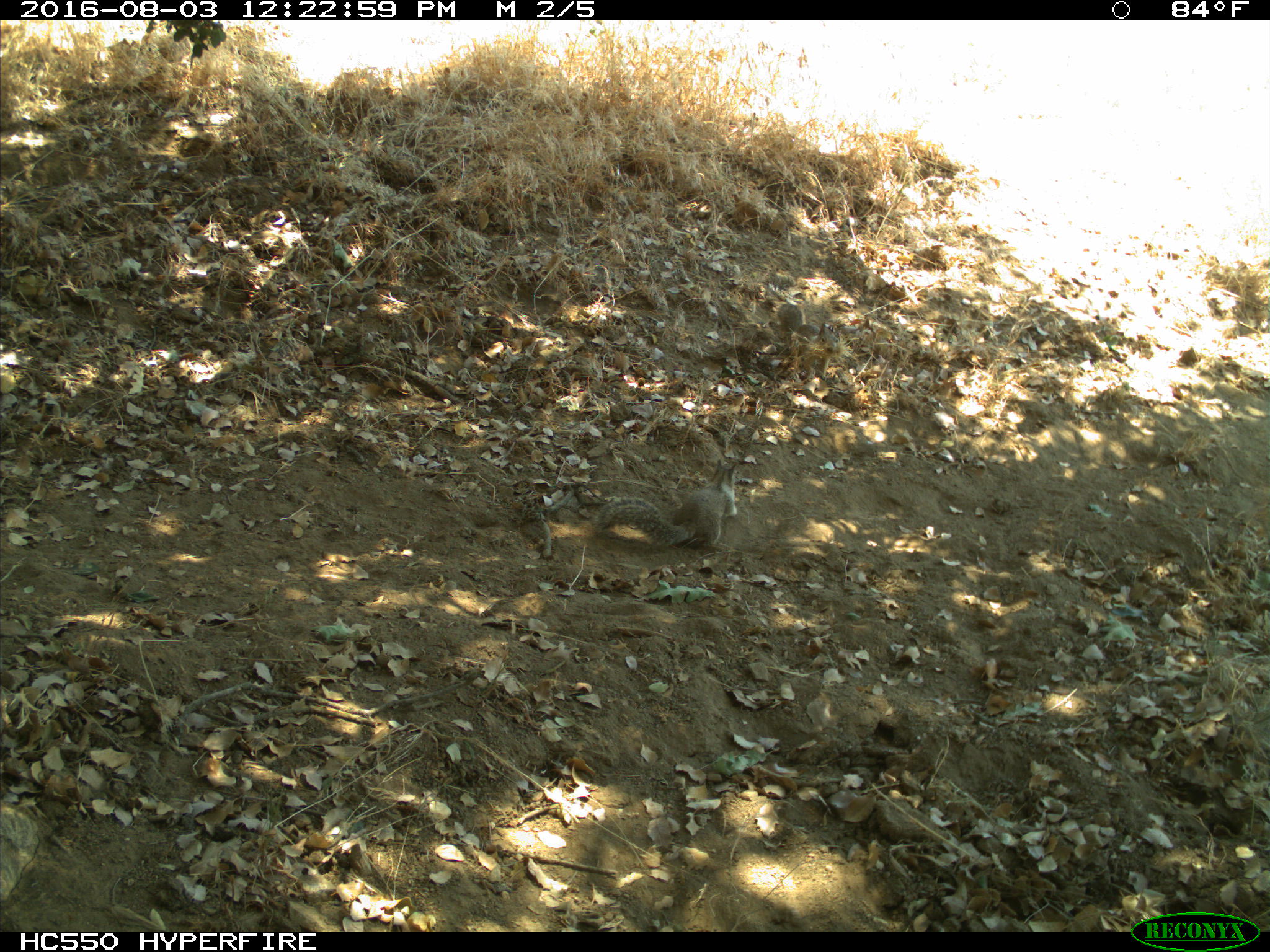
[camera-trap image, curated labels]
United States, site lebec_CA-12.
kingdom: Animalia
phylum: Chordata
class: Mammalia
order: Rodentia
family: Sciuridae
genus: Otospermophilus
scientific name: Otospermophilus beecheyi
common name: california ground squirrel